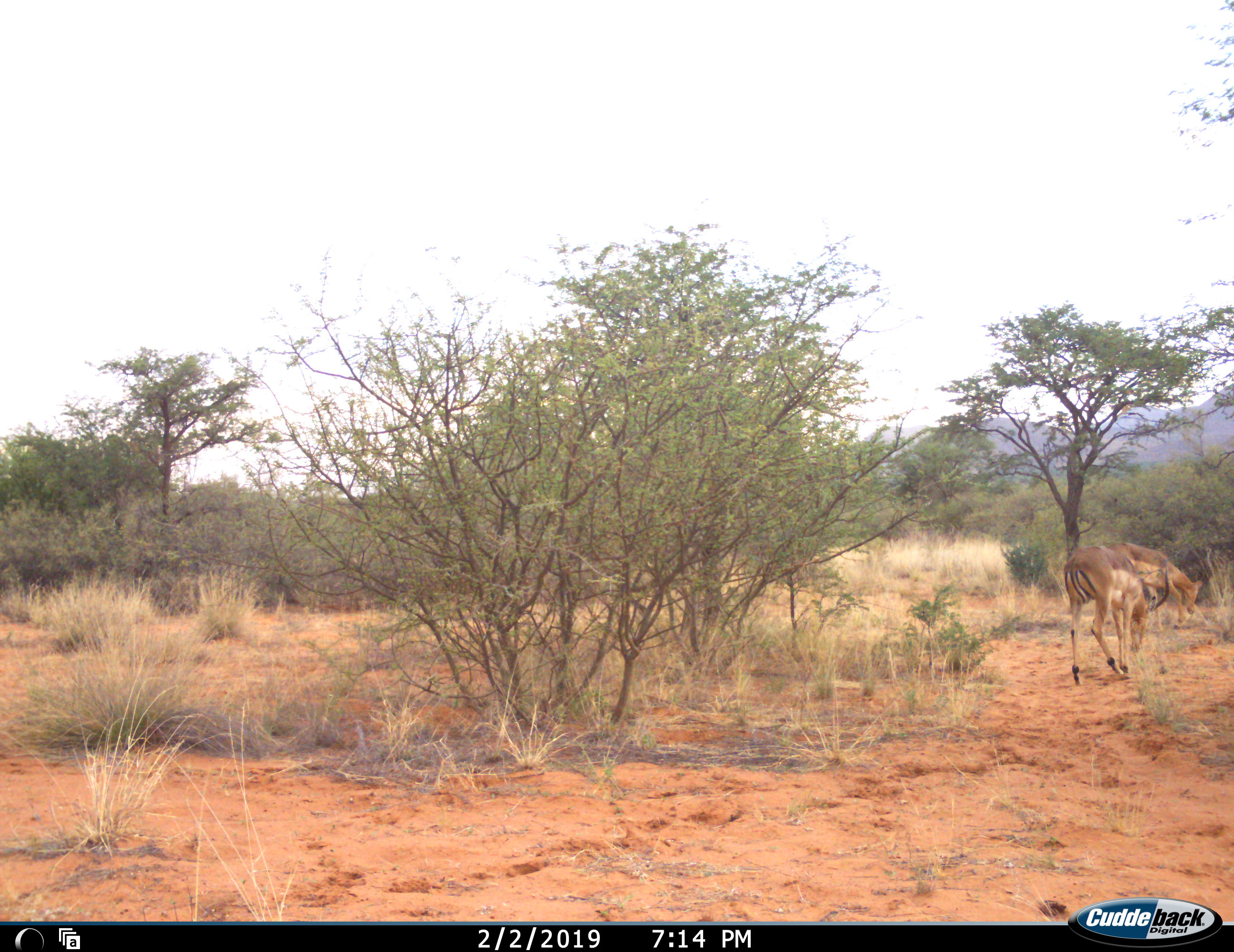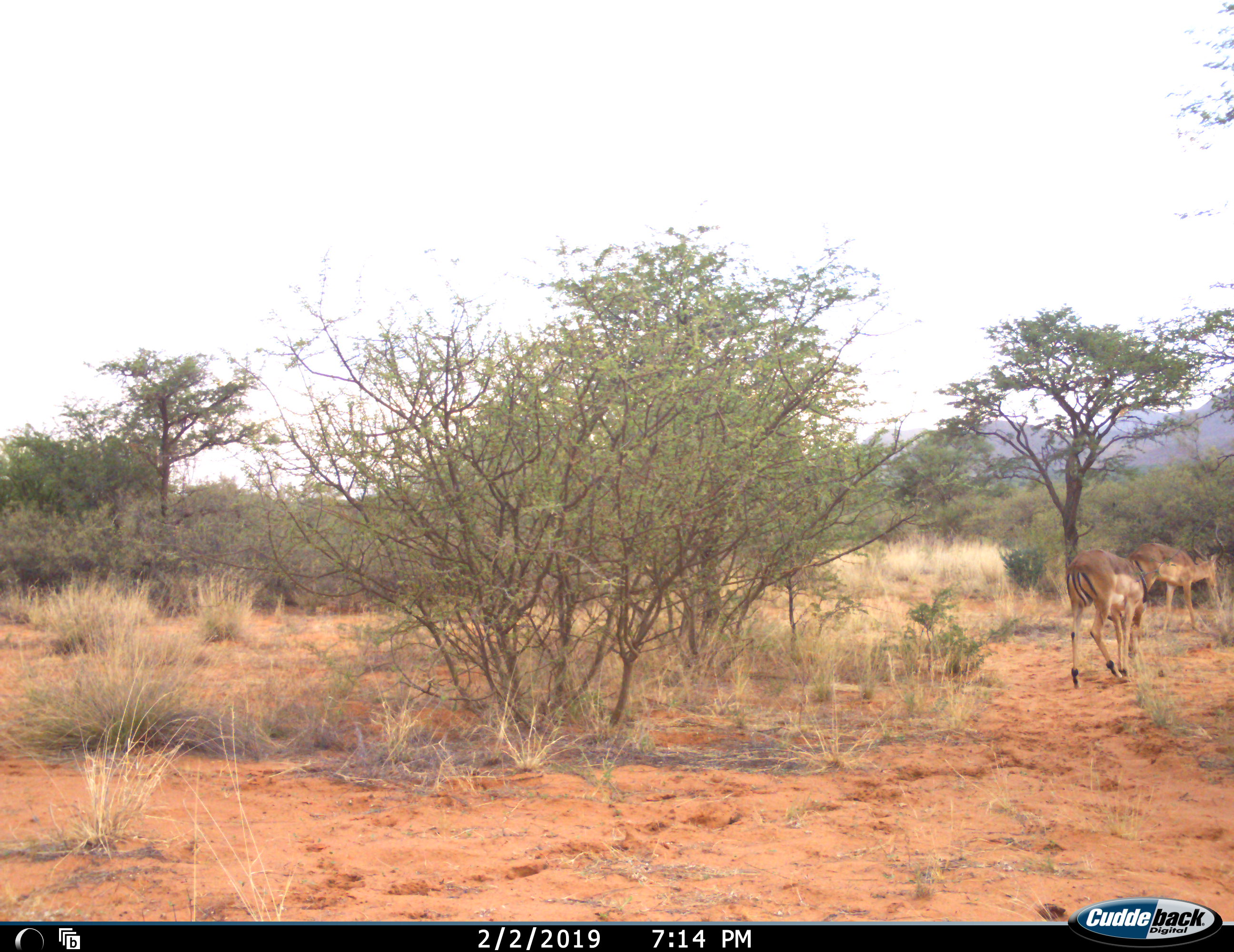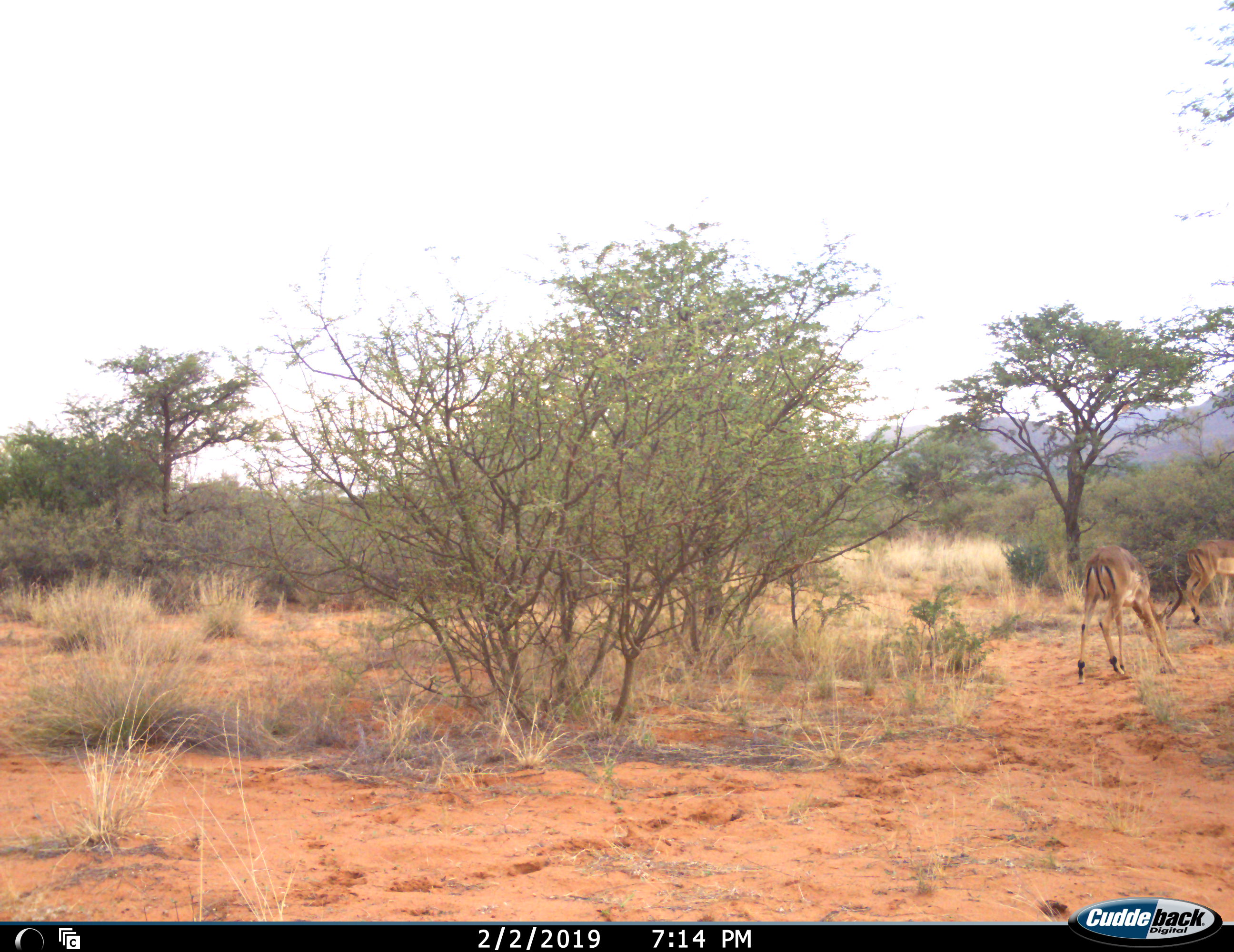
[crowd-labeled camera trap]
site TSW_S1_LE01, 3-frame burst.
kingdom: Animalia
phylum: Chordata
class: Mammalia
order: Artiodactyla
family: Bovidae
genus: Aepyceros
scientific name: Aepyceros melampus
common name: impala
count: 2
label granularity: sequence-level